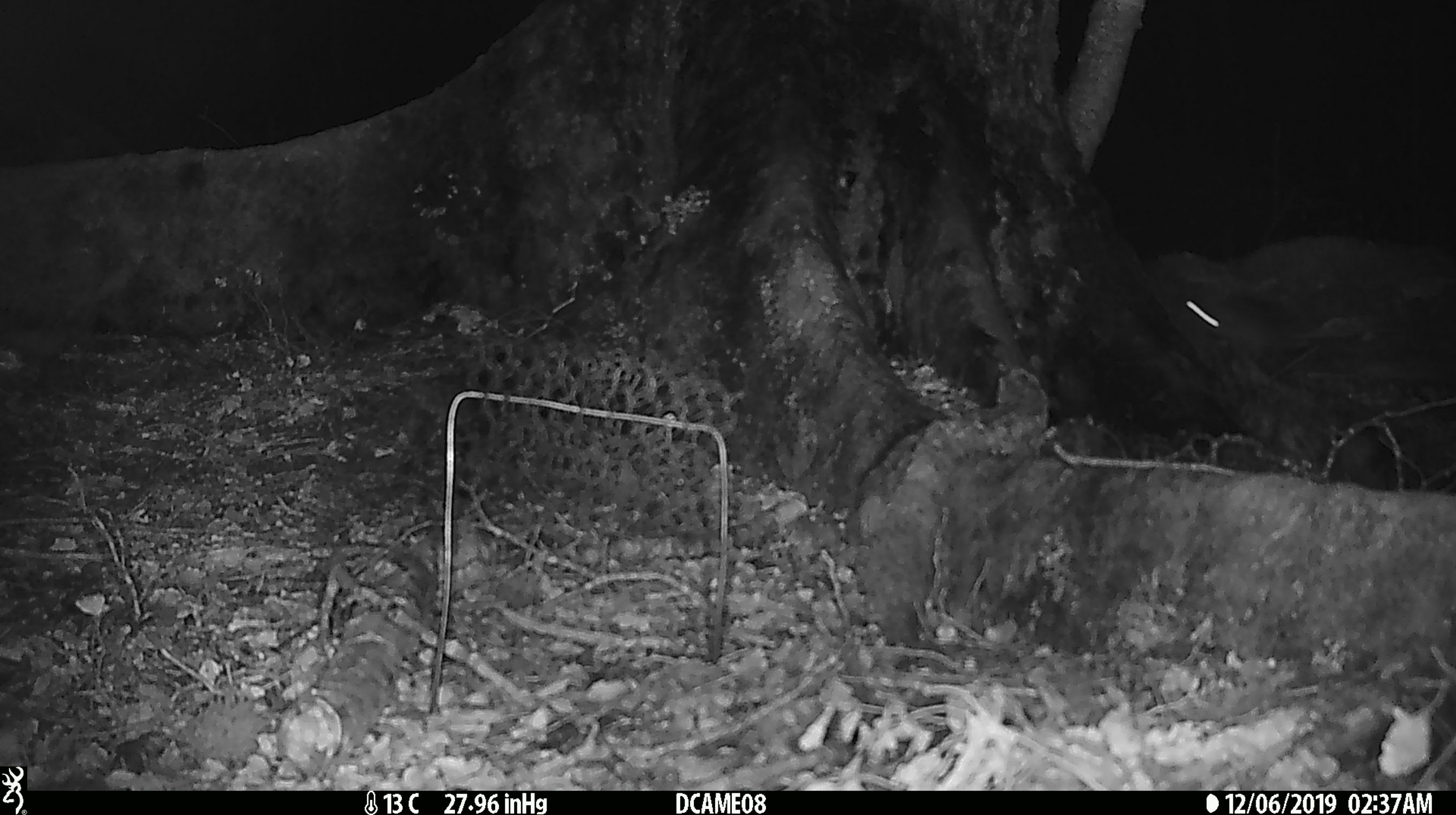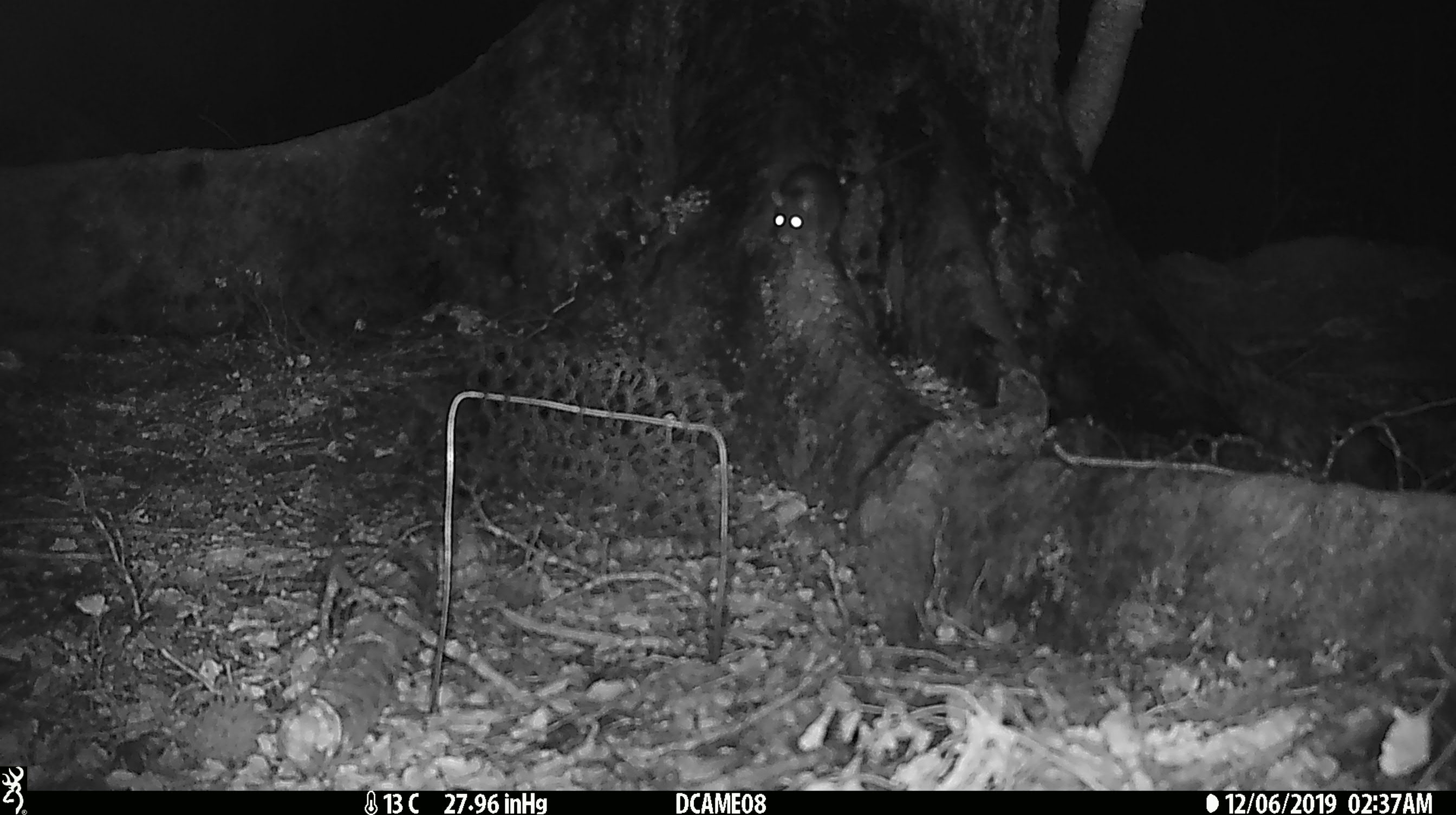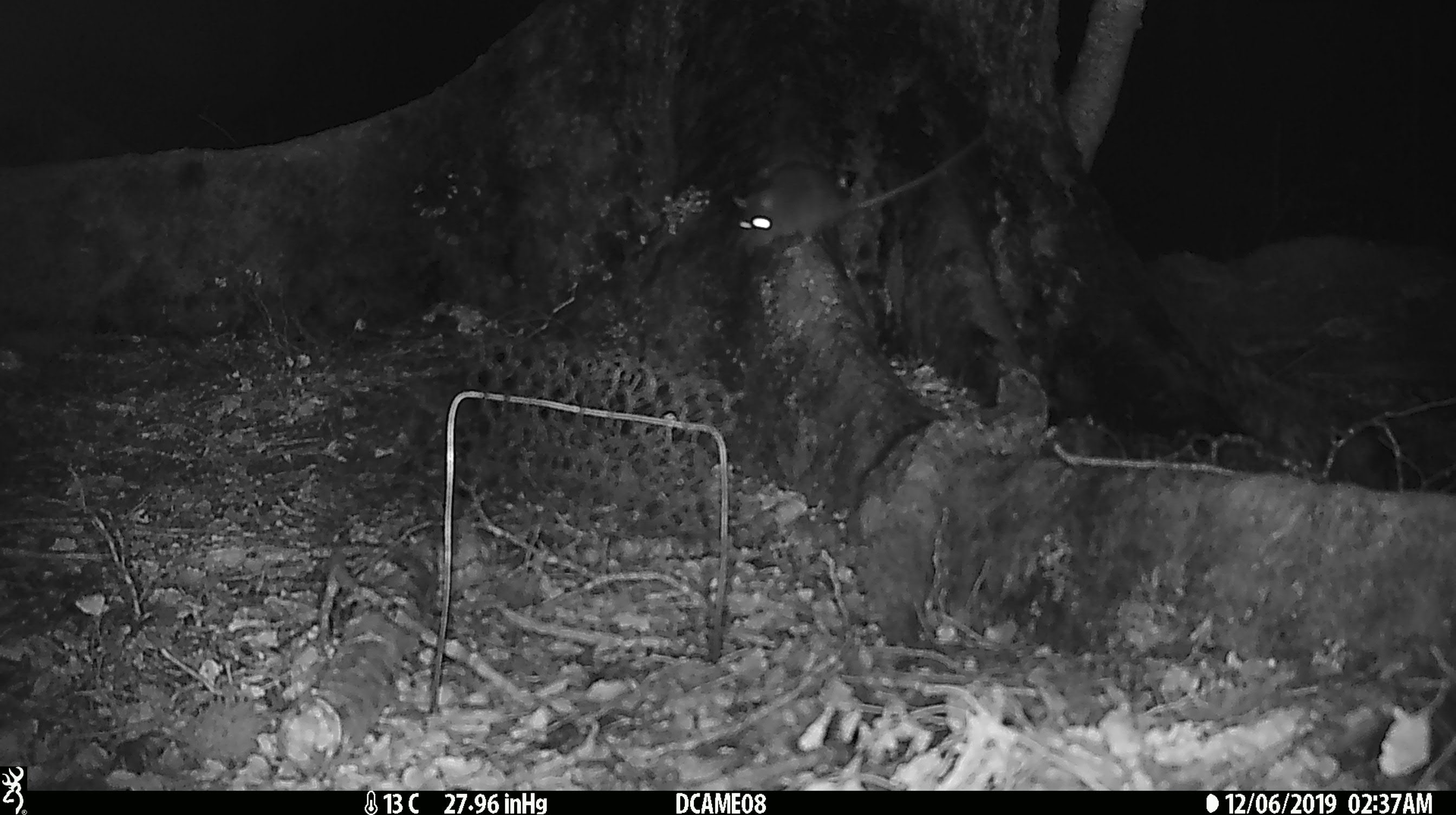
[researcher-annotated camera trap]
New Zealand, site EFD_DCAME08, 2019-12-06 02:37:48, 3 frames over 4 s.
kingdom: Animalia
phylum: Chordata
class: Mammalia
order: Rodentia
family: Muridae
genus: Rattus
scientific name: Rattus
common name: rat